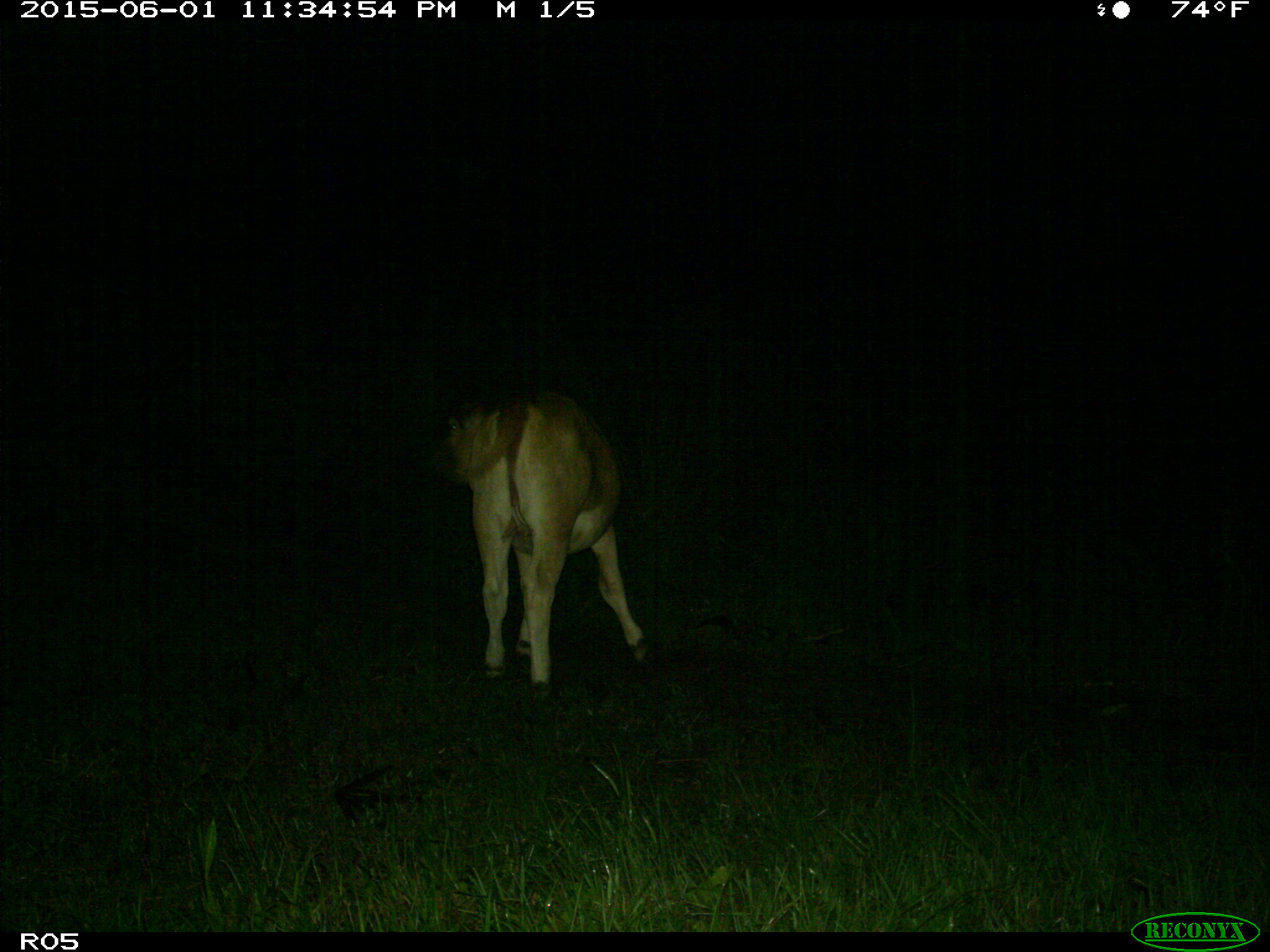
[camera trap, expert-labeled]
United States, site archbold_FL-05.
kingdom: Animalia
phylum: Chordata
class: Mammalia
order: Artiodactyla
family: Bovidae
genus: Bos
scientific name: Bos taurus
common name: domestic cow